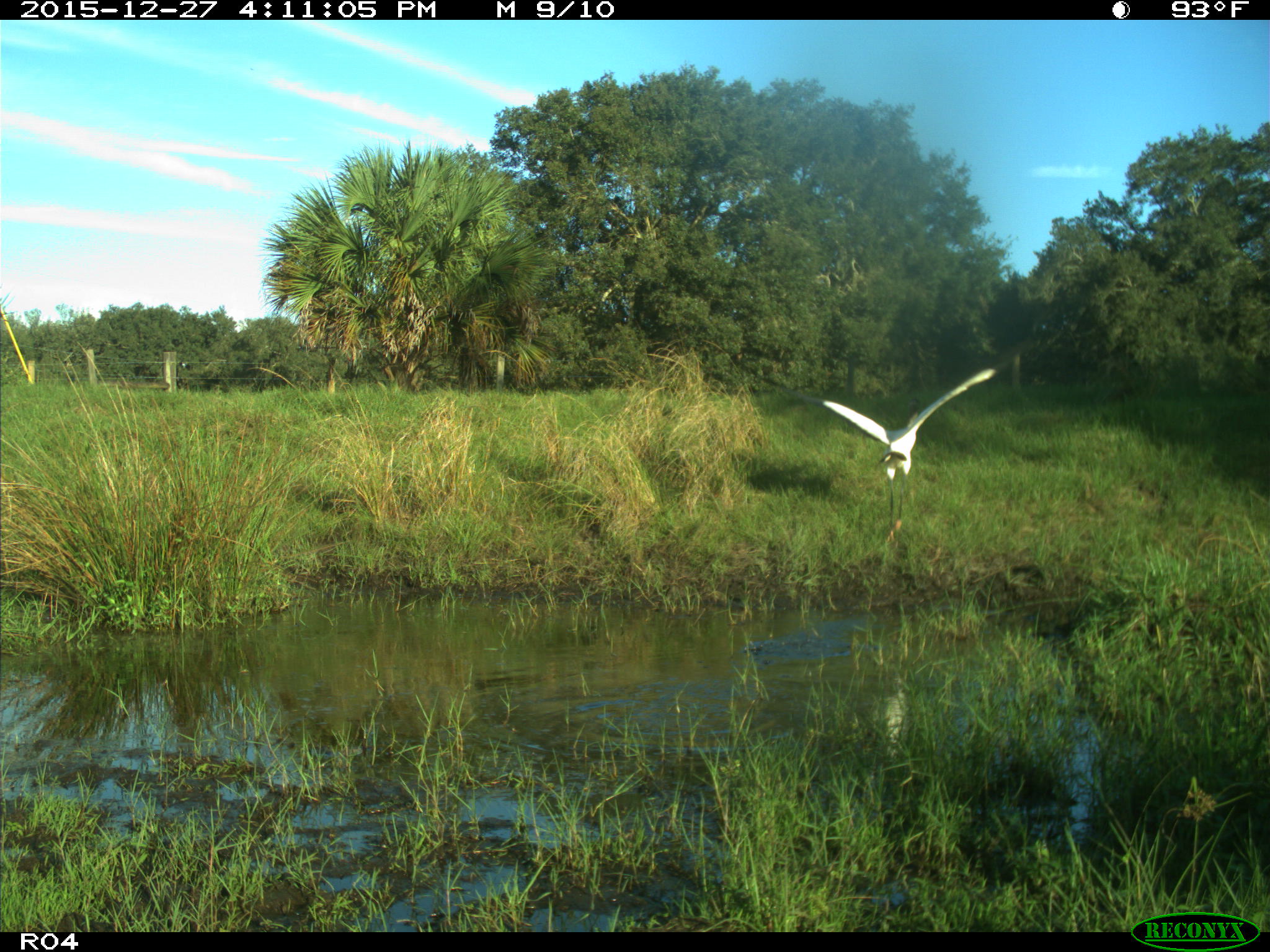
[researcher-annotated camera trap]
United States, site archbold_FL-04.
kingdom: Animalia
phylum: Chordata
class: Aves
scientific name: Aves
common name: birds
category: unidentified bird